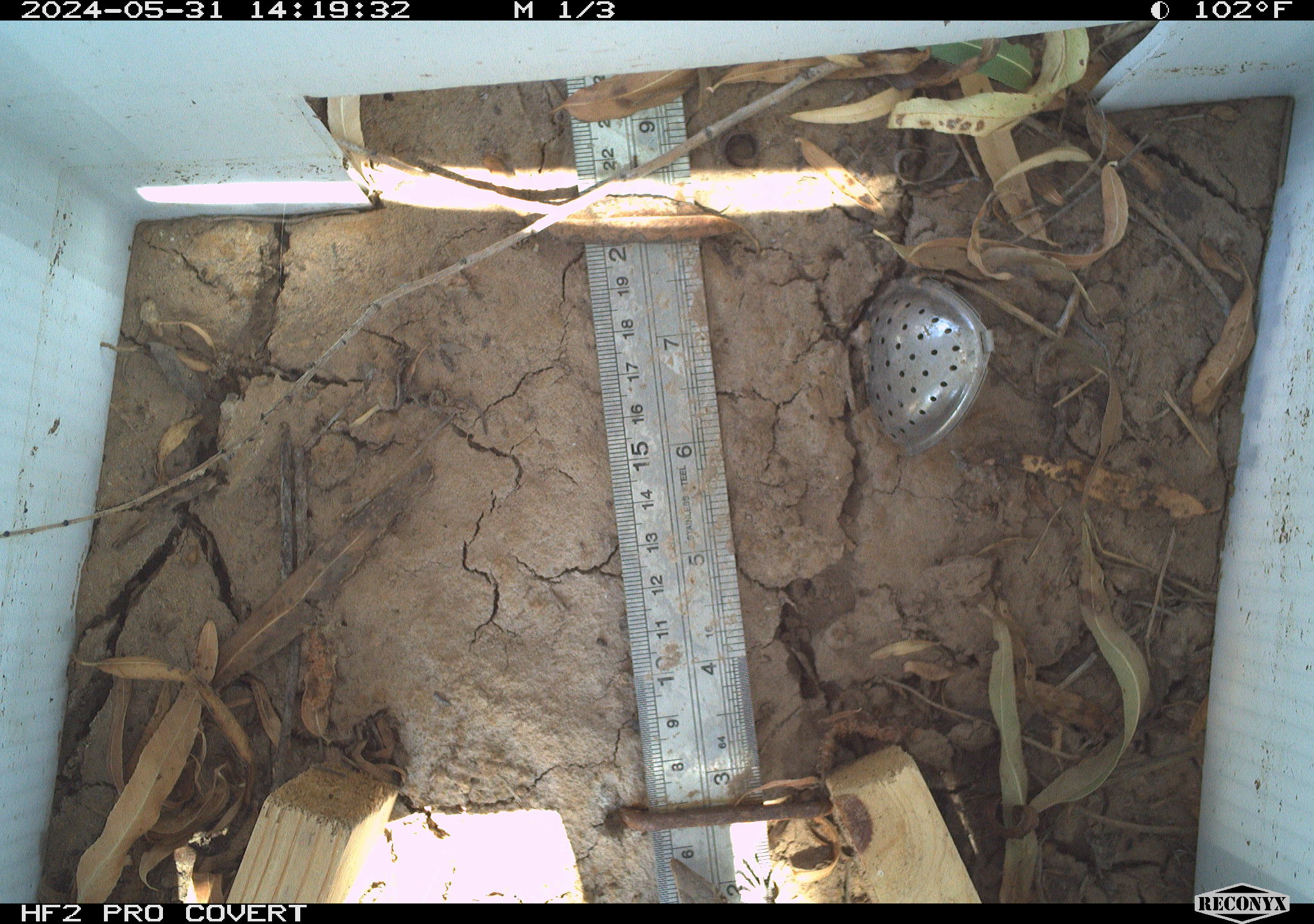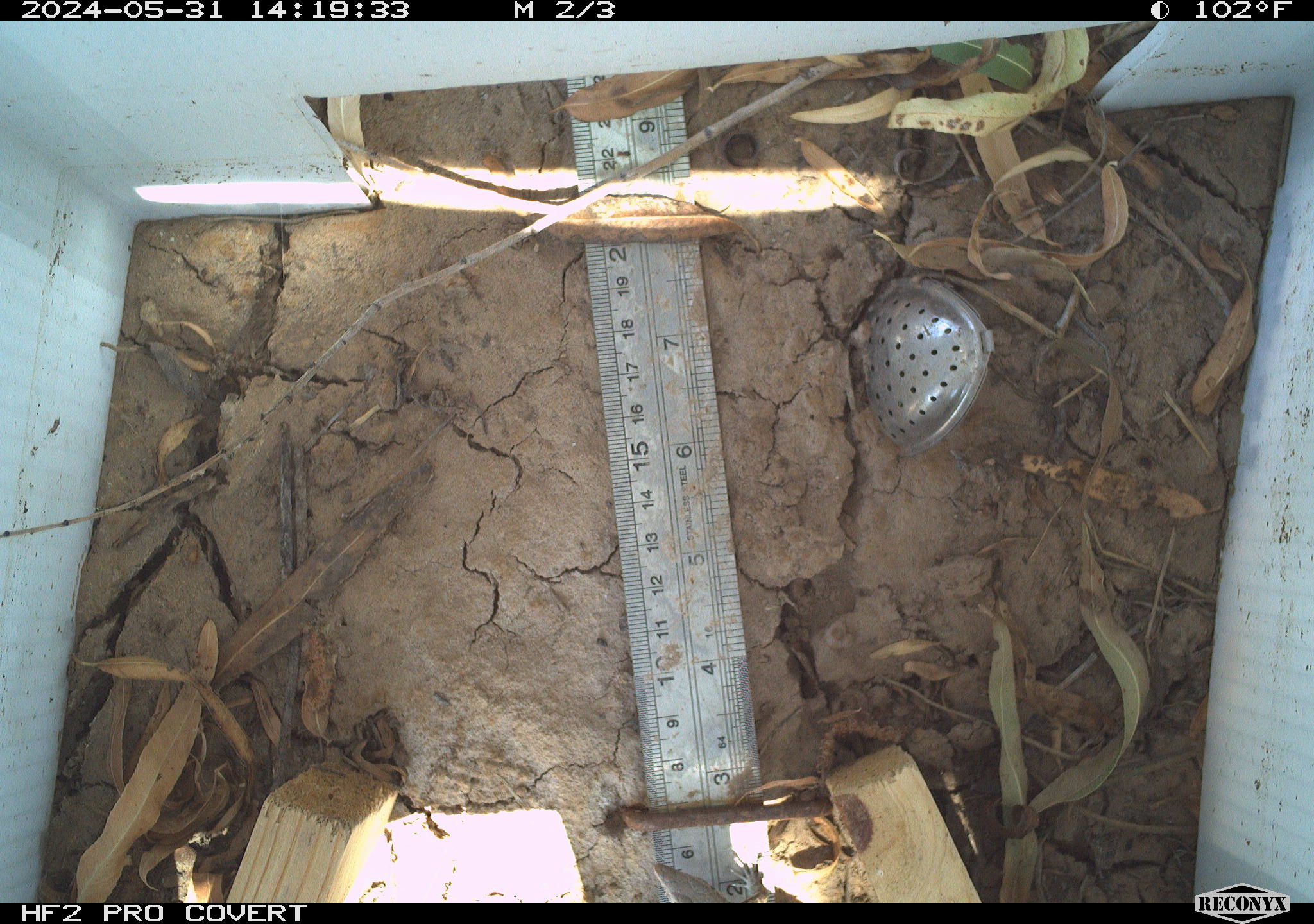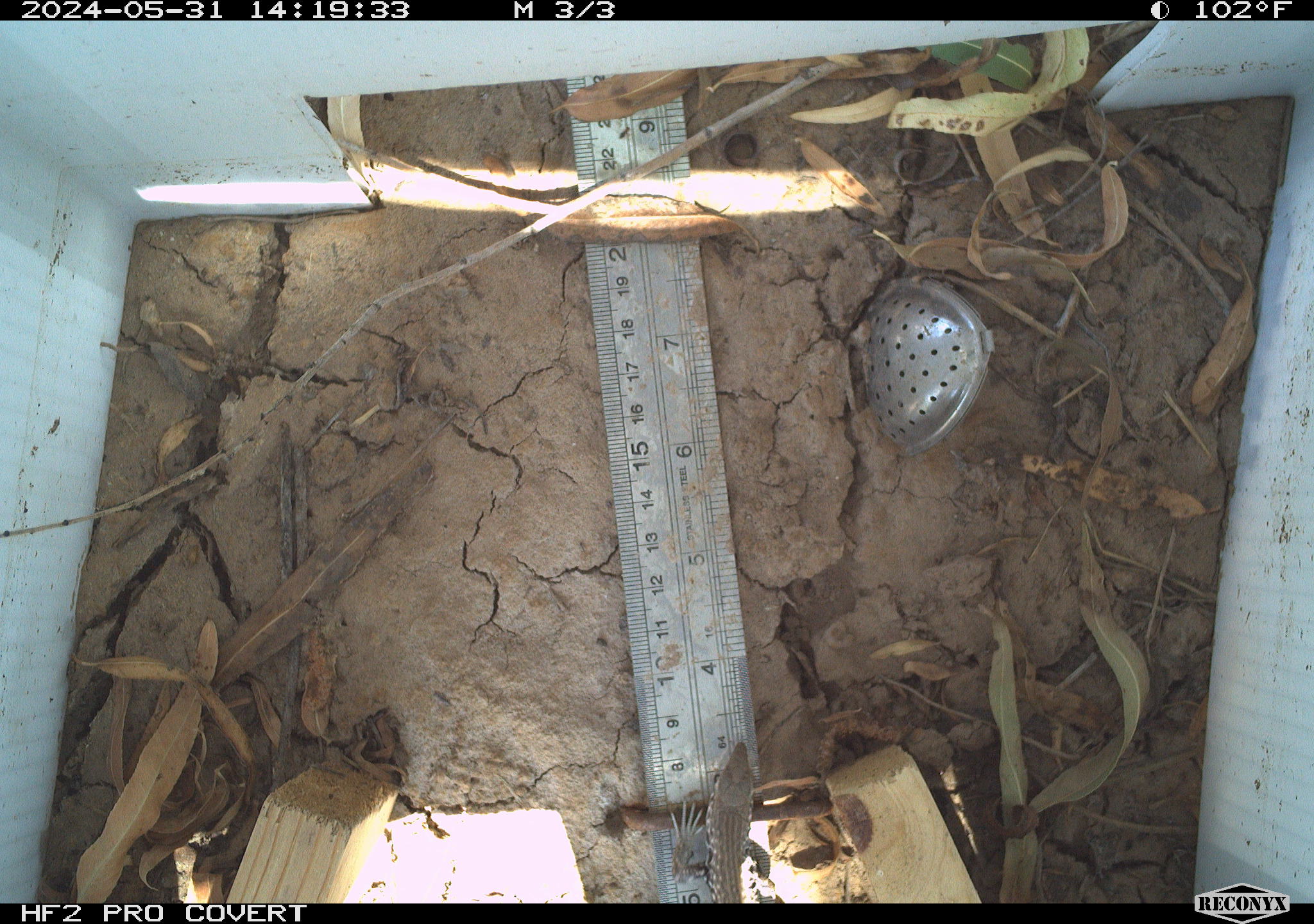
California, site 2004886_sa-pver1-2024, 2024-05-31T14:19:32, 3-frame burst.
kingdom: Animalia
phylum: Chordata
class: Reptilia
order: Squamata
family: Teiidae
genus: Aspidoscelis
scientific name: Aspidoscelis tigris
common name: western whiptail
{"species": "western whiptail (Aspidoscelis tigris)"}